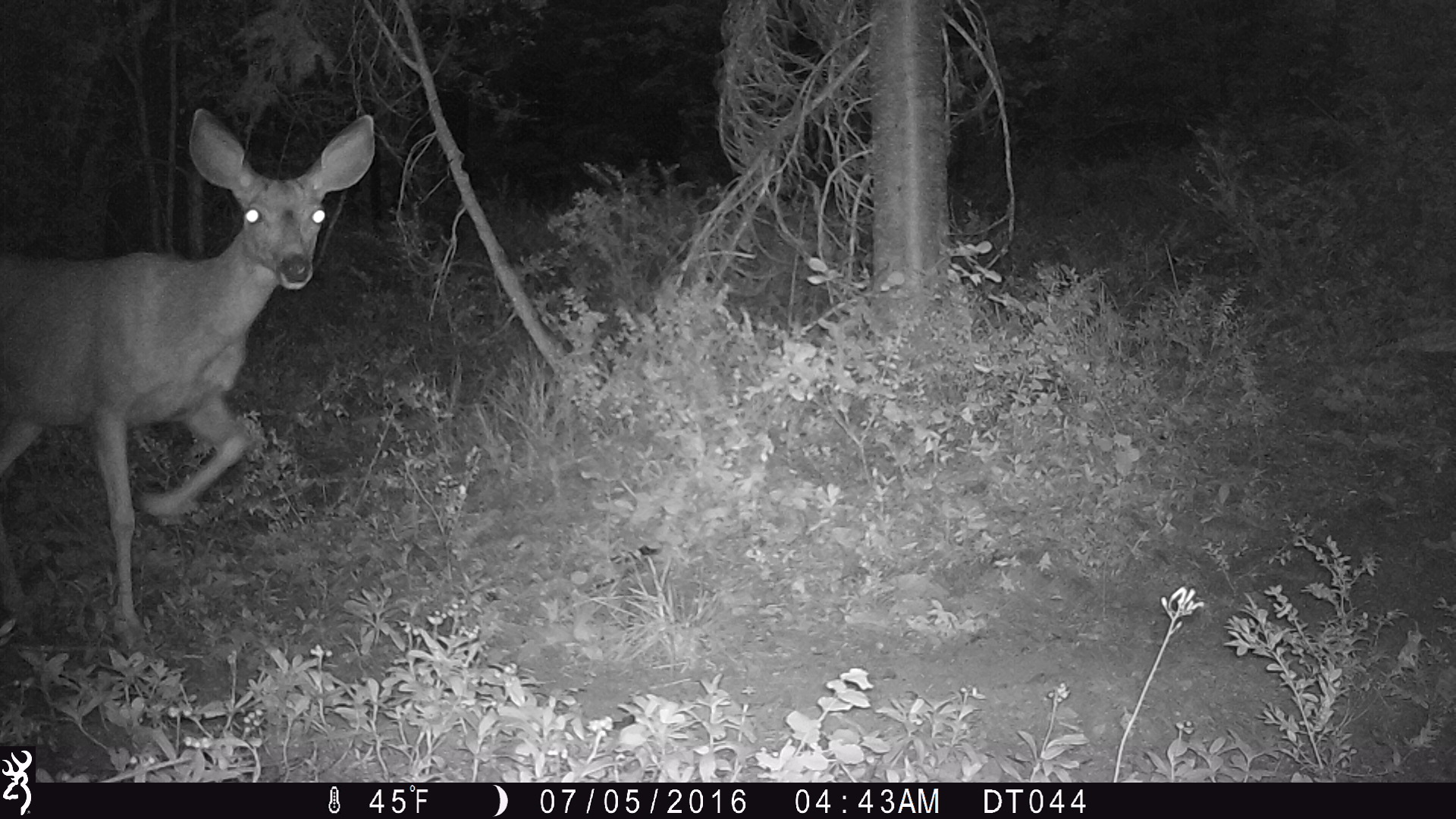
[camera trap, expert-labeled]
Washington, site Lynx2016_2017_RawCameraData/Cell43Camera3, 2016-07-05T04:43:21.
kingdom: Animalia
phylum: Chordata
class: Mammalia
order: Artiodactyla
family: Cervidae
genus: Odocoileus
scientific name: Odocoileus hemionus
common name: mule deer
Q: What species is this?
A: Odocoileus hemionus (mule deer).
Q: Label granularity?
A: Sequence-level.